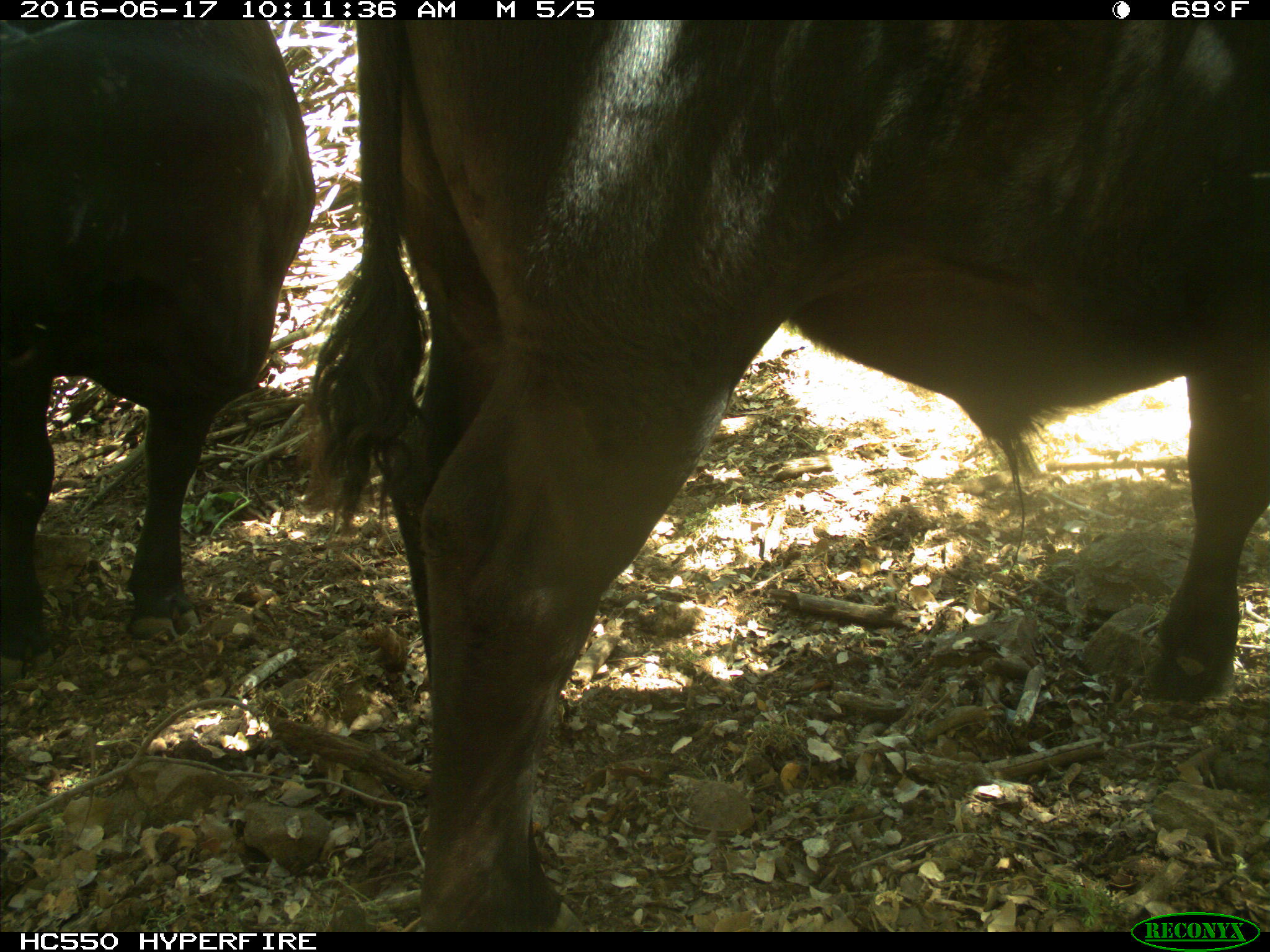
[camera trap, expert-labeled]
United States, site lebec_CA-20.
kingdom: Animalia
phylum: Chordata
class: Mammalia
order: Artiodactyla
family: Bovidae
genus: Bos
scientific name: Bos taurus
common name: domestic cow